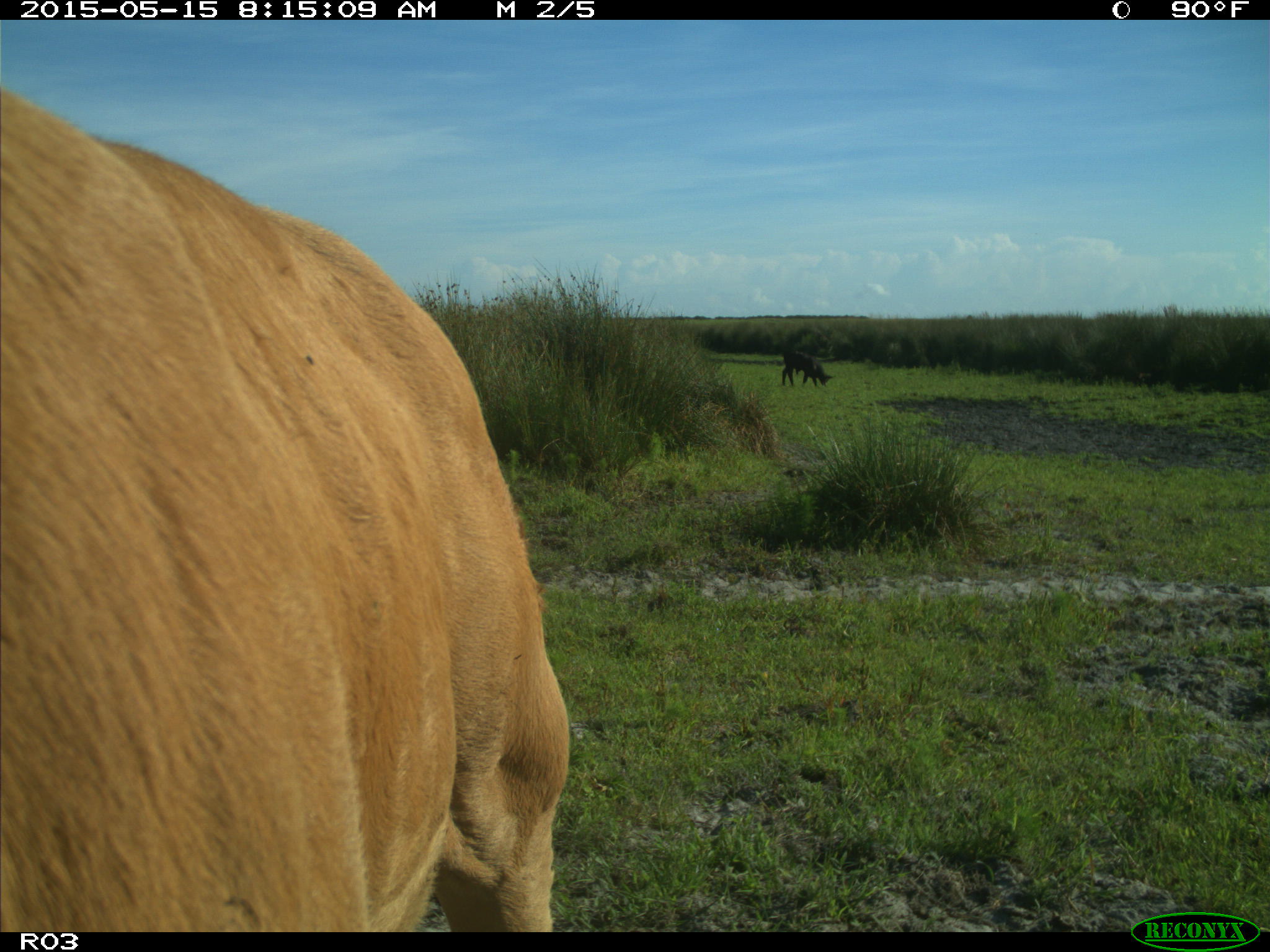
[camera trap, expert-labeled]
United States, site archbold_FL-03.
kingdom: Animalia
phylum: Chordata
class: Mammalia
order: Artiodactyla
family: Bovidae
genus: Bos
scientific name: Bos taurus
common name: domestic cow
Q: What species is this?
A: Bos taurus (domestic cow).